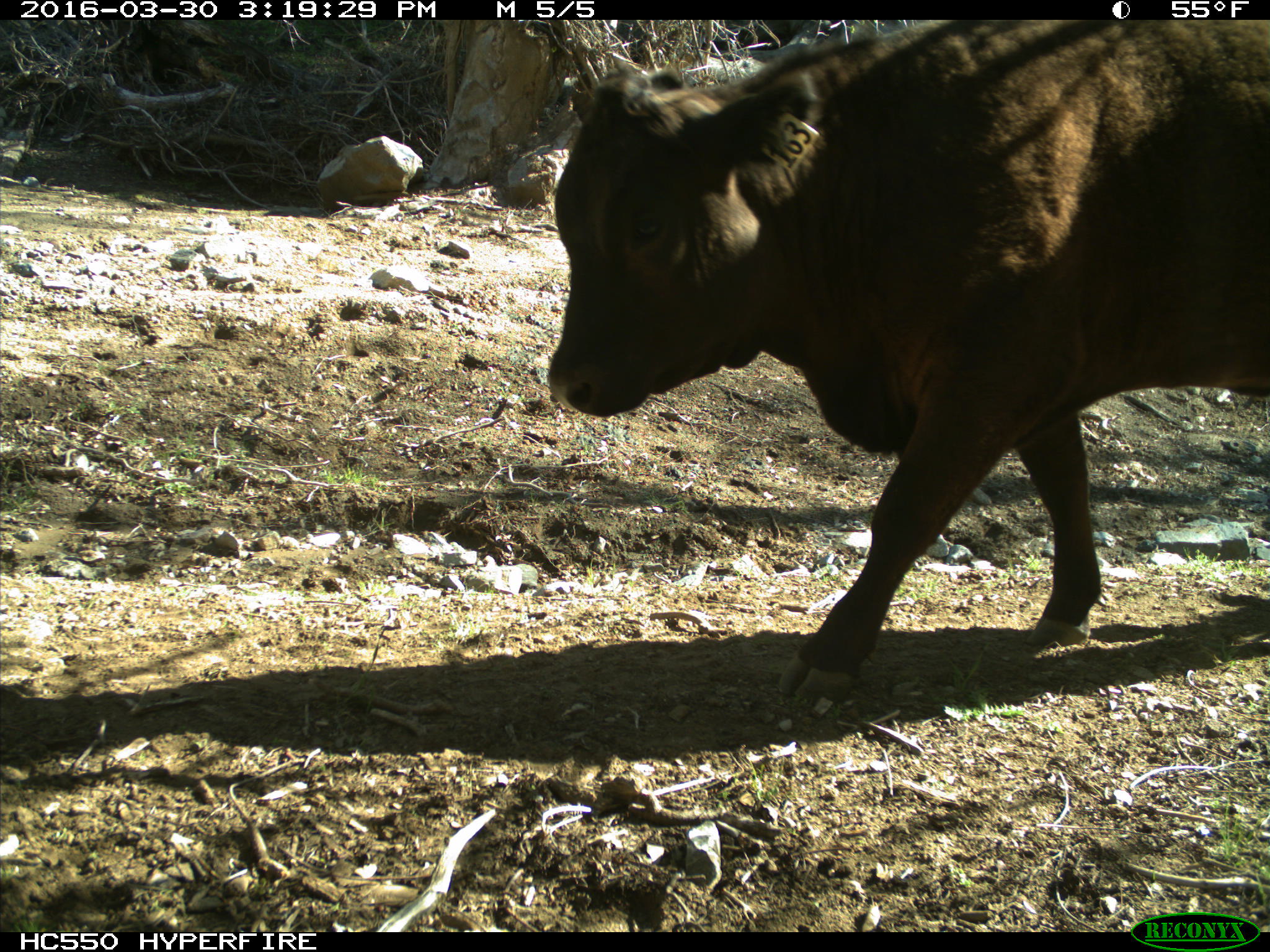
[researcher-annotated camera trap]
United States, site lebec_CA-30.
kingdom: Animalia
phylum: Chordata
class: Mammalia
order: Artiodactyla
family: Bovidae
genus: Bos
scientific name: Bos taurus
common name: domestic cow